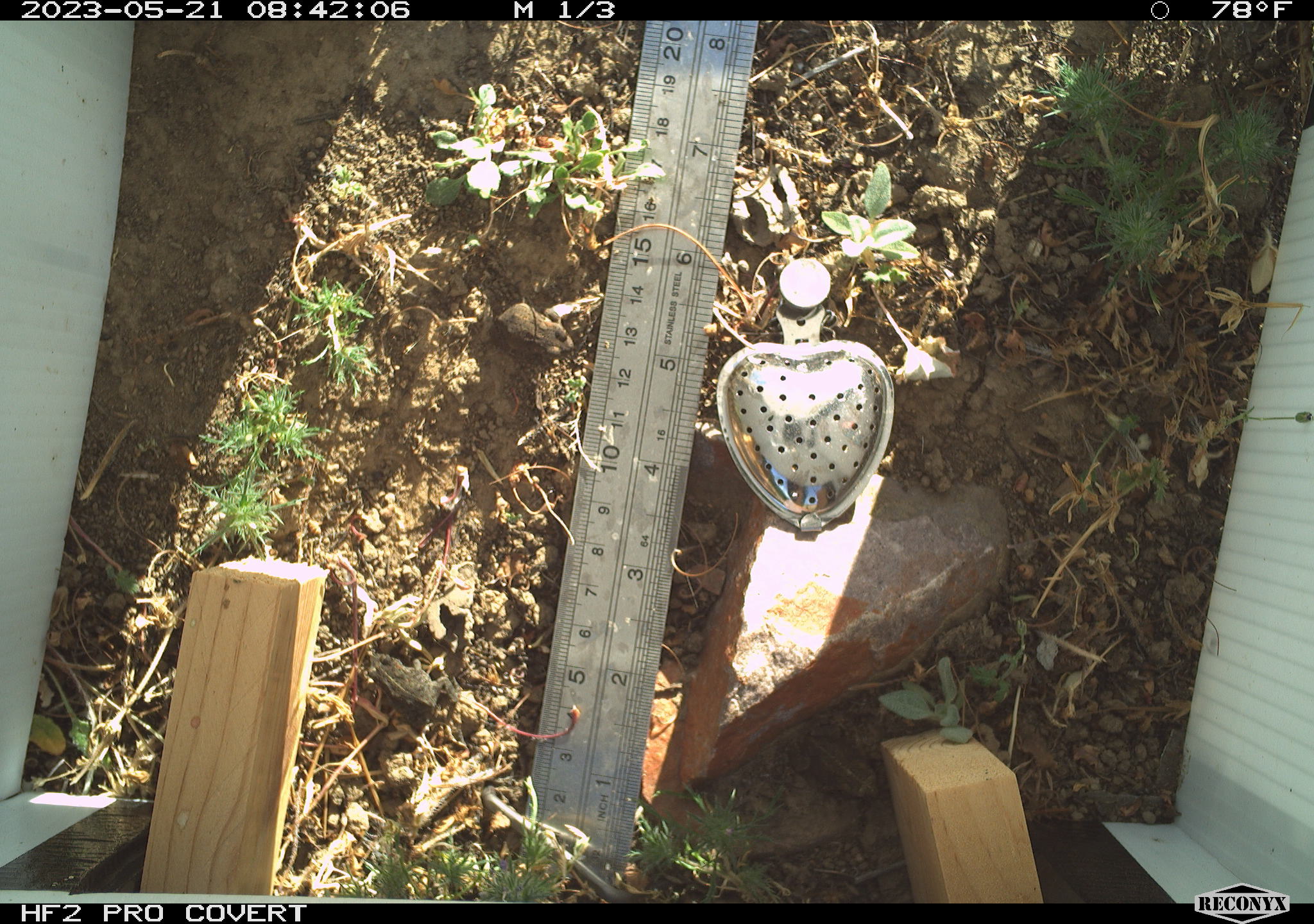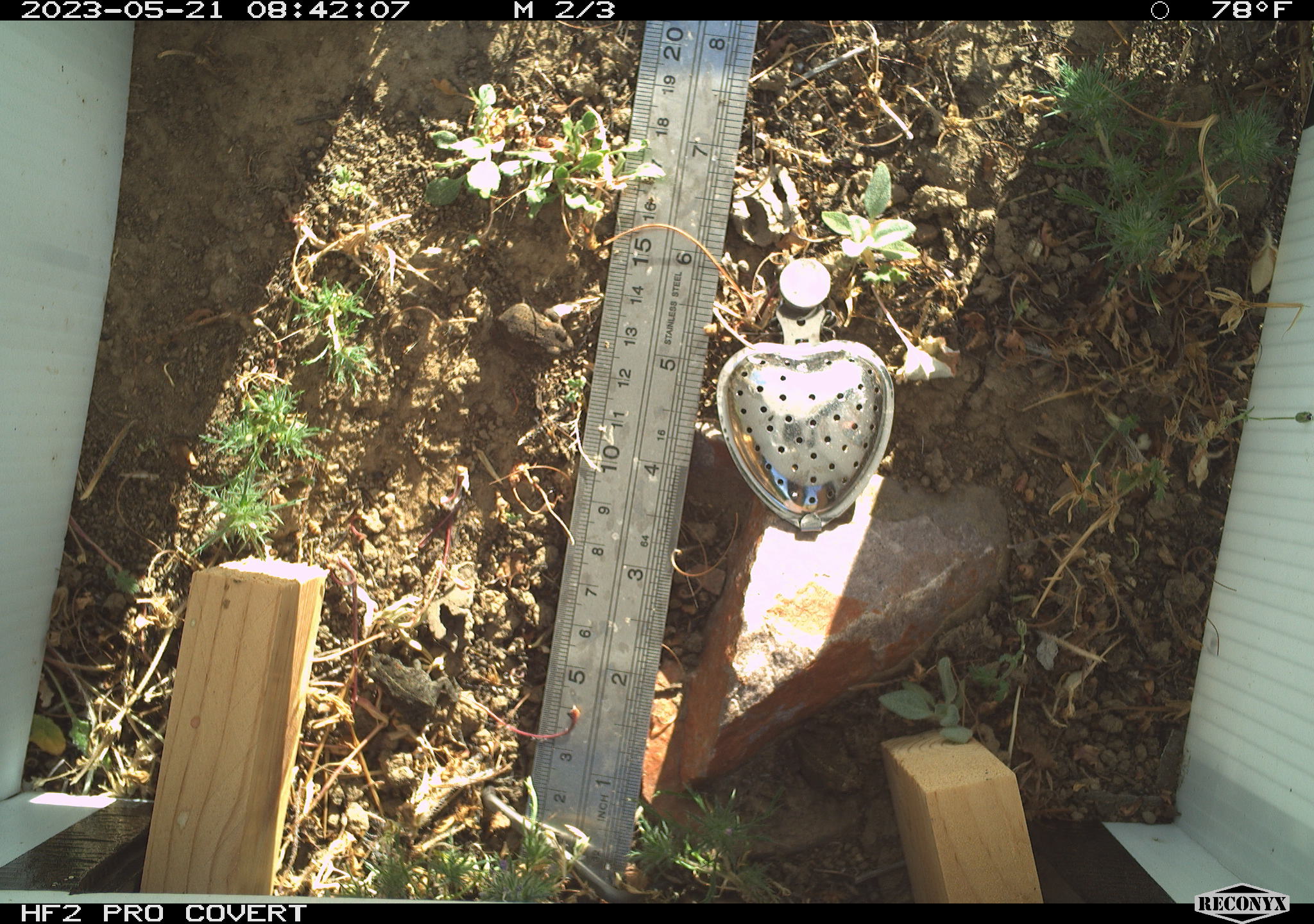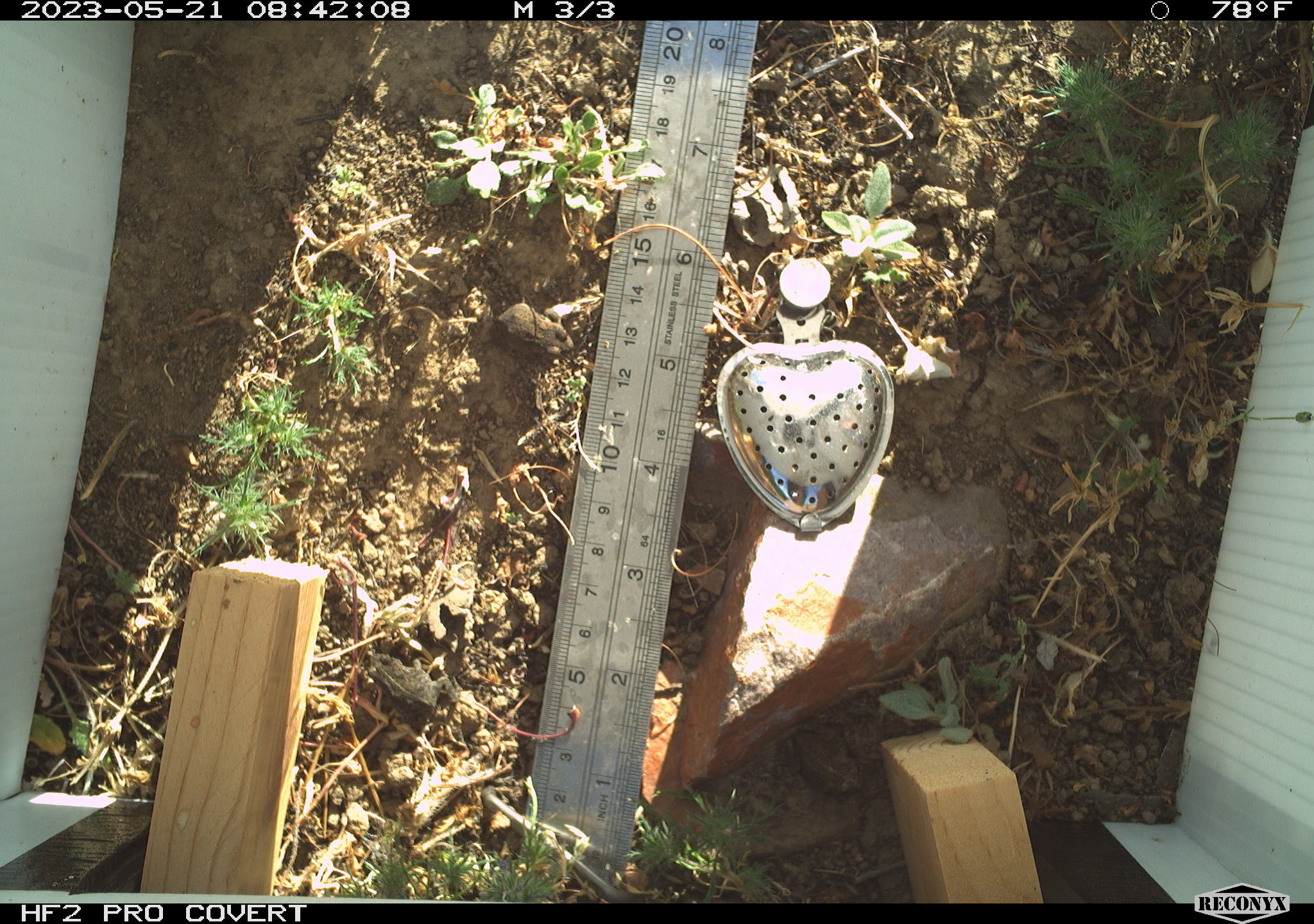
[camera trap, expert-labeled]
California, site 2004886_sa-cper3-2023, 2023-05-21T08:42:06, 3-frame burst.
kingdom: Animalia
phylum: Chordata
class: Amphibia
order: Anura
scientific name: Anura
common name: frogs